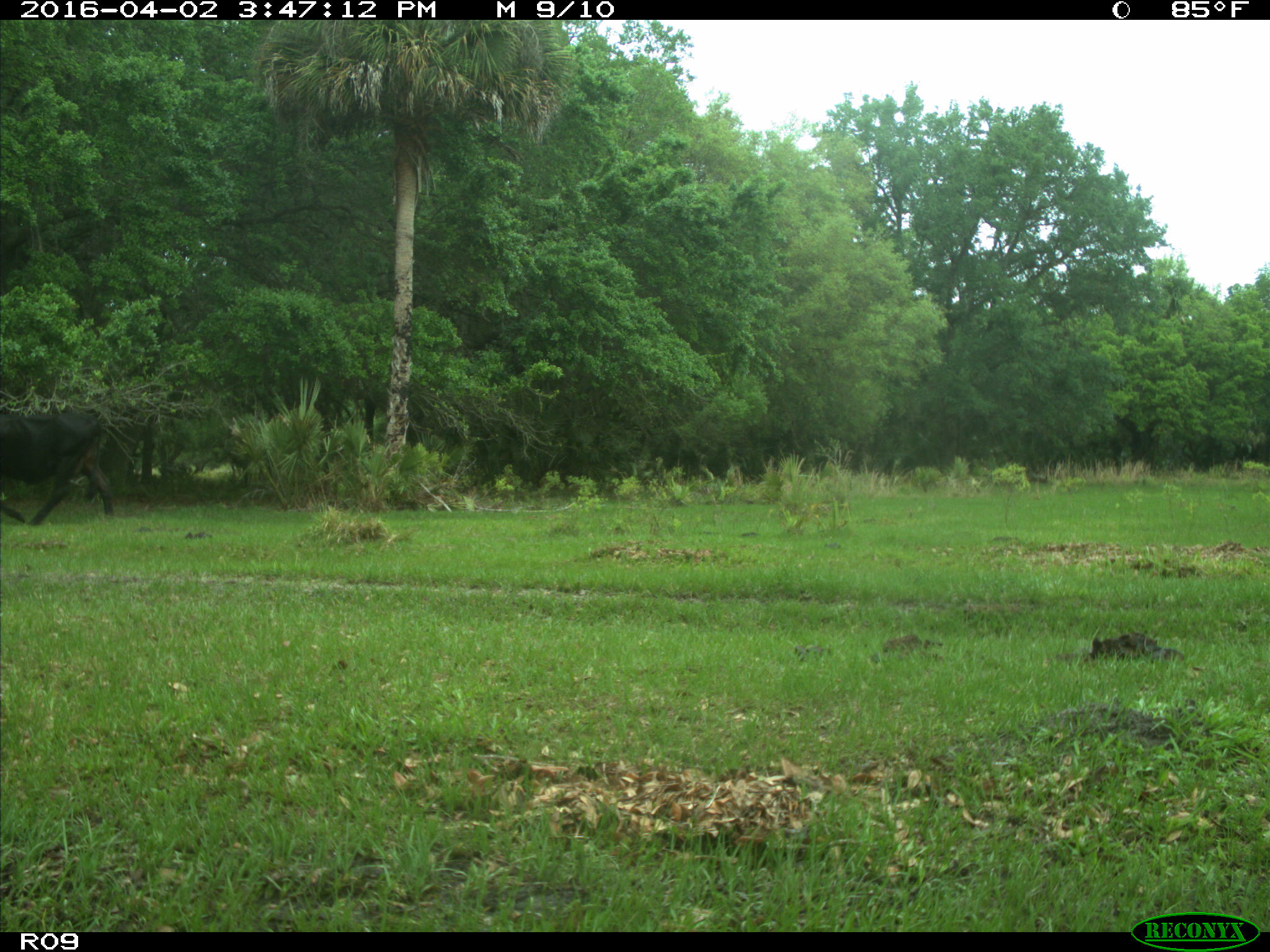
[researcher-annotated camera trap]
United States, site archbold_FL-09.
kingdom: Animalia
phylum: Chordata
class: Mammalia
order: Artiodactyla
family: Bovidae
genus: Bos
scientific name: Bos taurus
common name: domestic cow